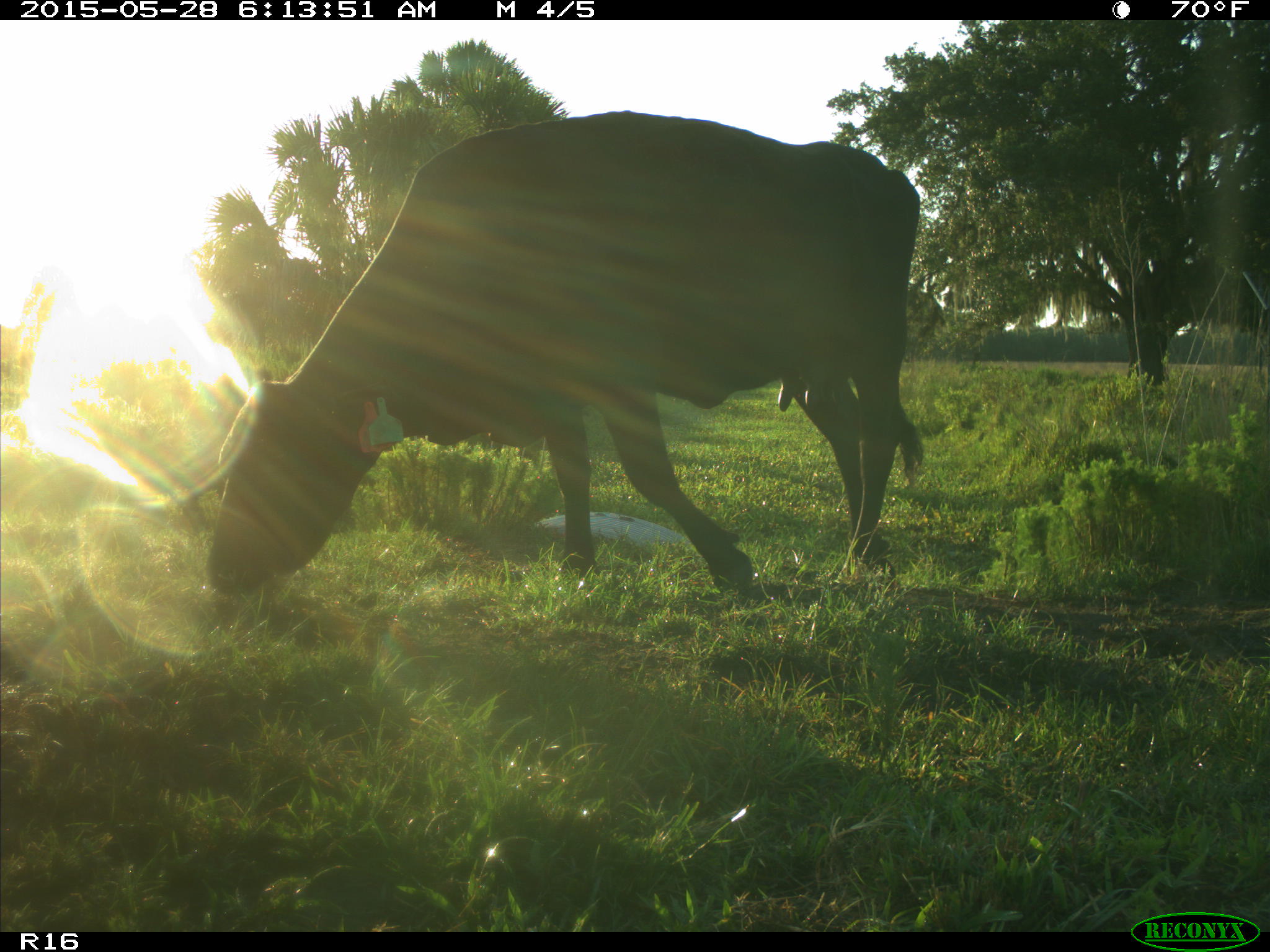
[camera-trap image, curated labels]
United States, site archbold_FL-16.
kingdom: Animalia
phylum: Chordata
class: Mammalia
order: Artiodactyla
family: Bovidae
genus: Bos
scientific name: Bos taurus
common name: domestic cow